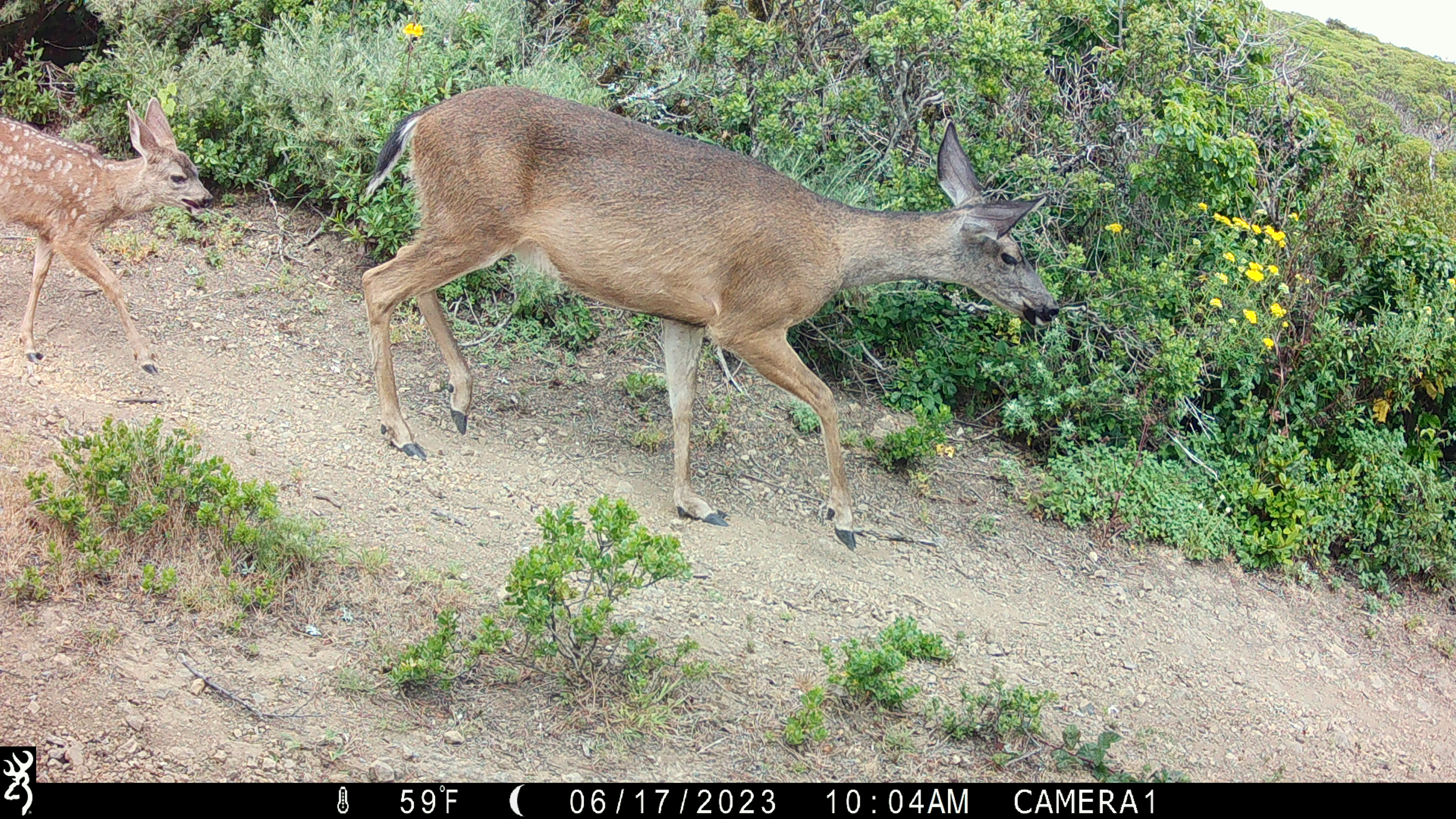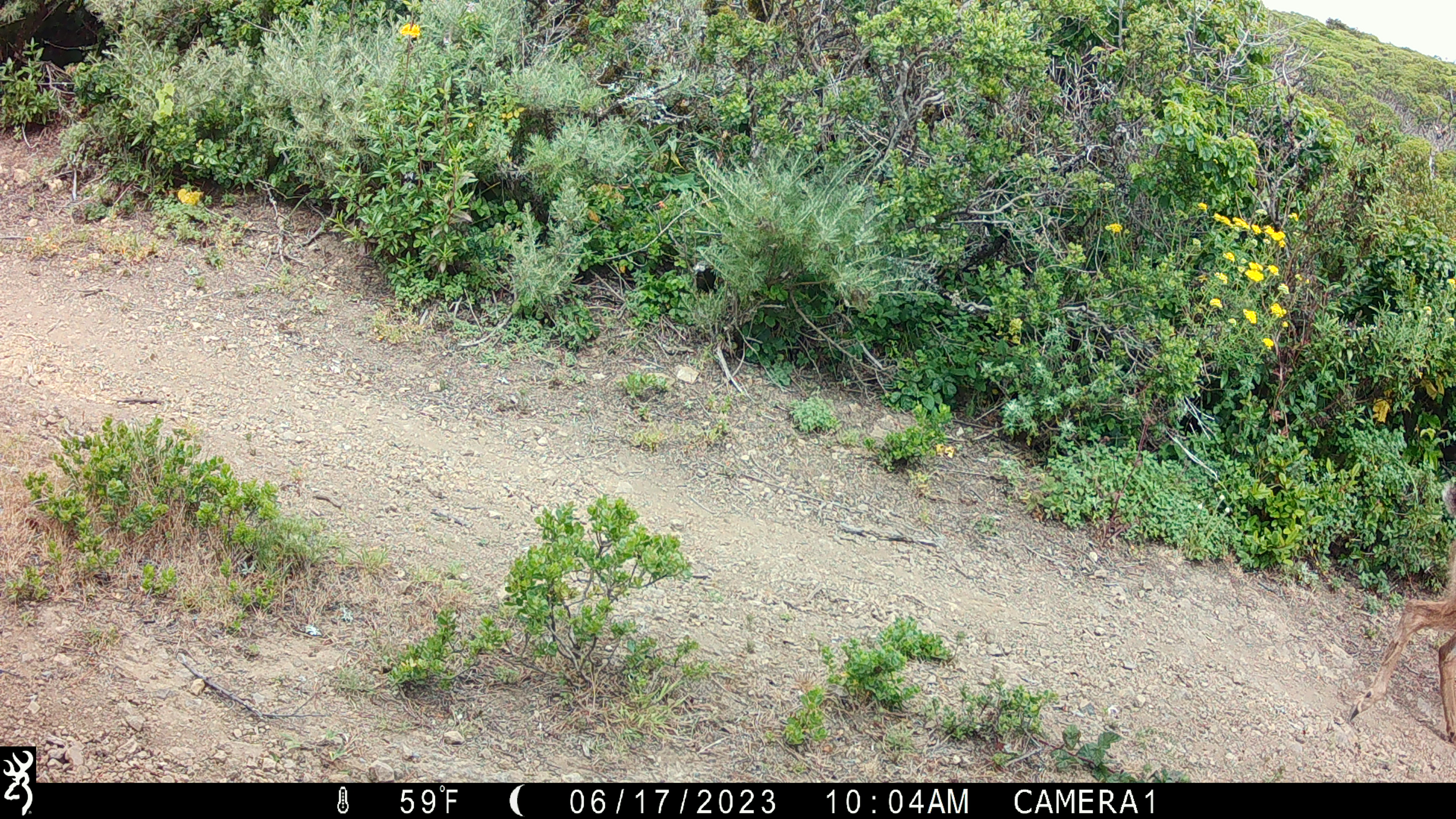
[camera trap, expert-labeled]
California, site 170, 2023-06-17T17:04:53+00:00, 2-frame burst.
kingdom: Animalia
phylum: Chordata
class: Mammalia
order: Artiodactyla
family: Cervidae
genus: Odocoileus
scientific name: Odocoileus hemionus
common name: mule deer